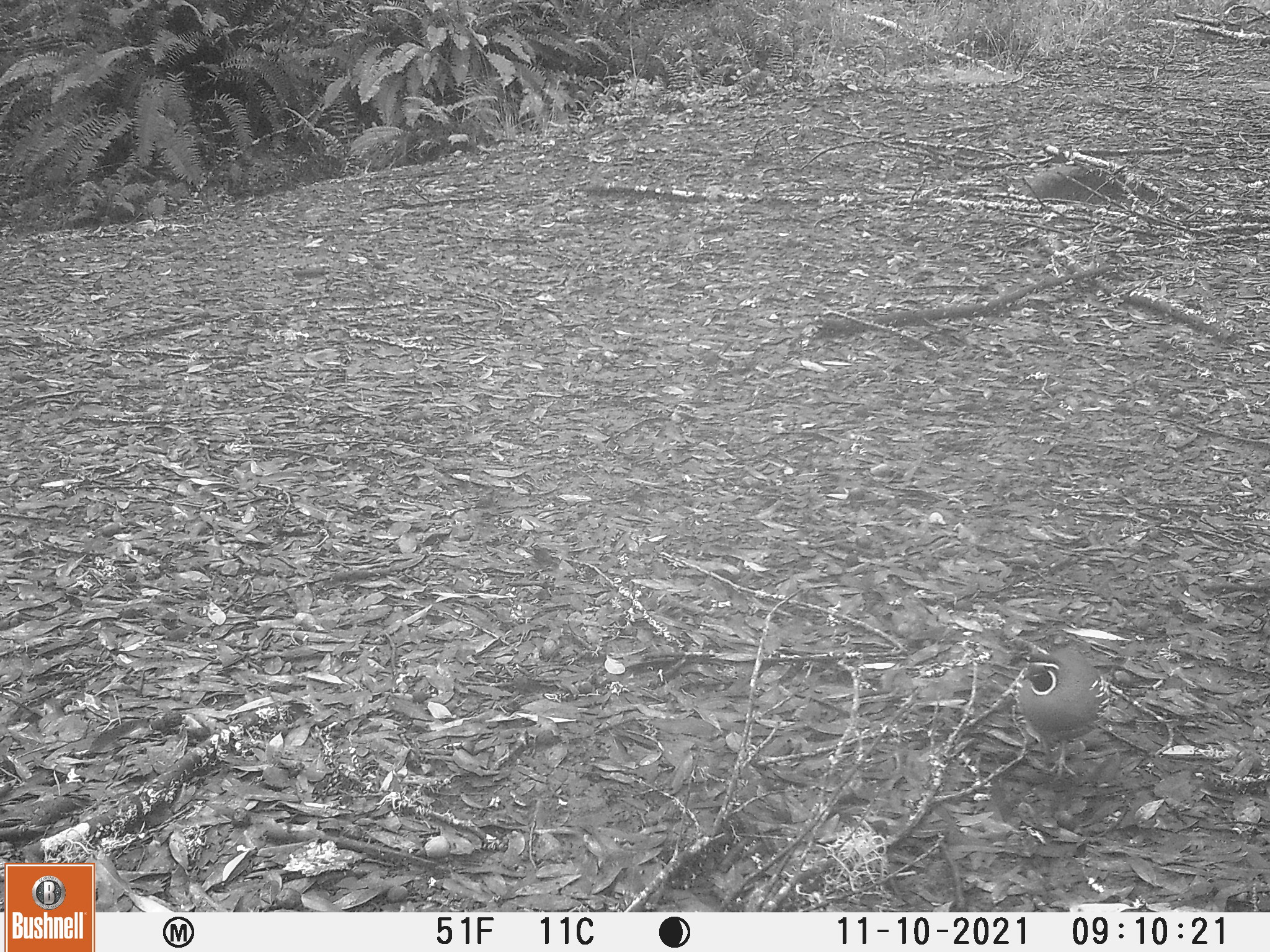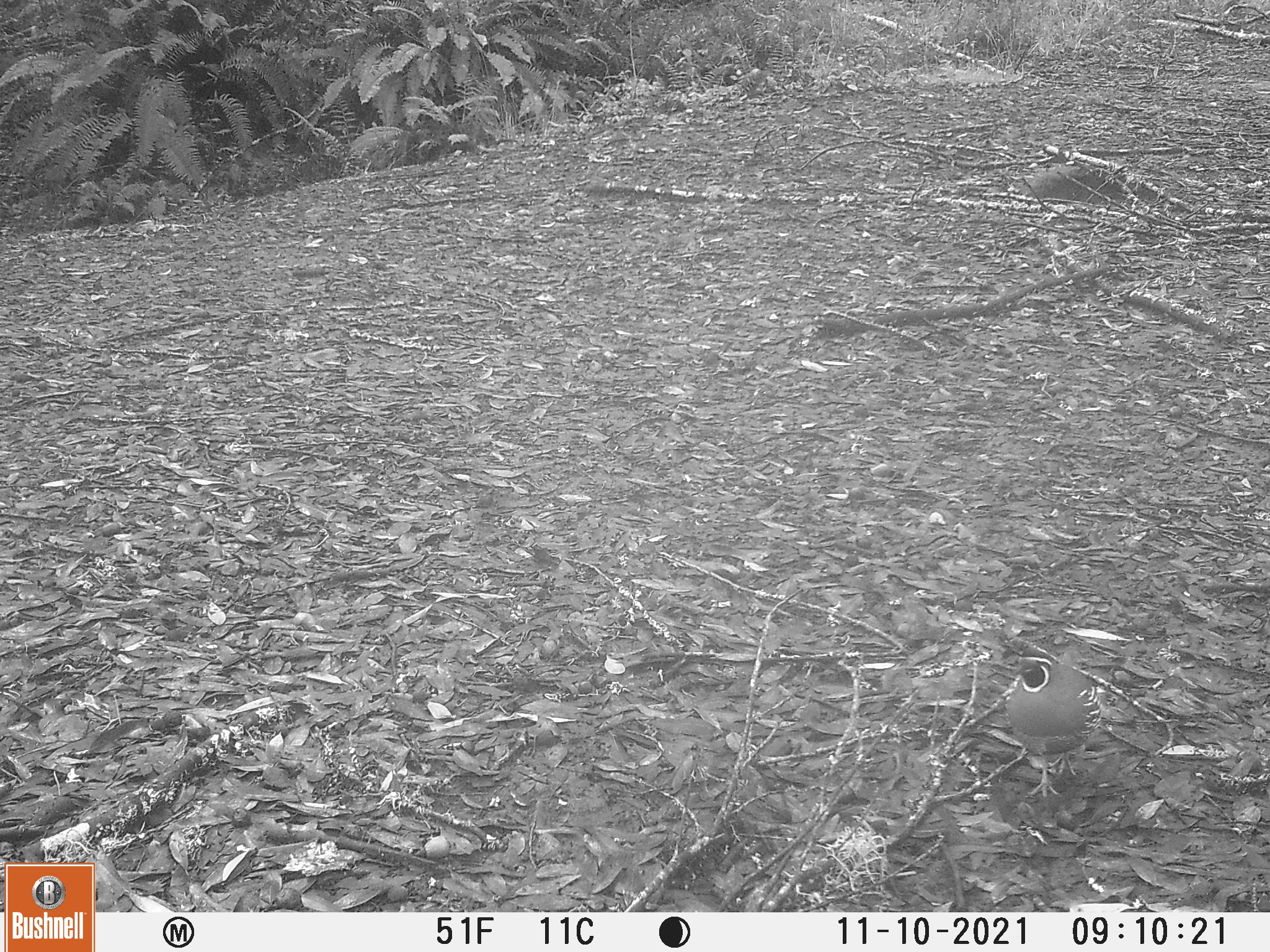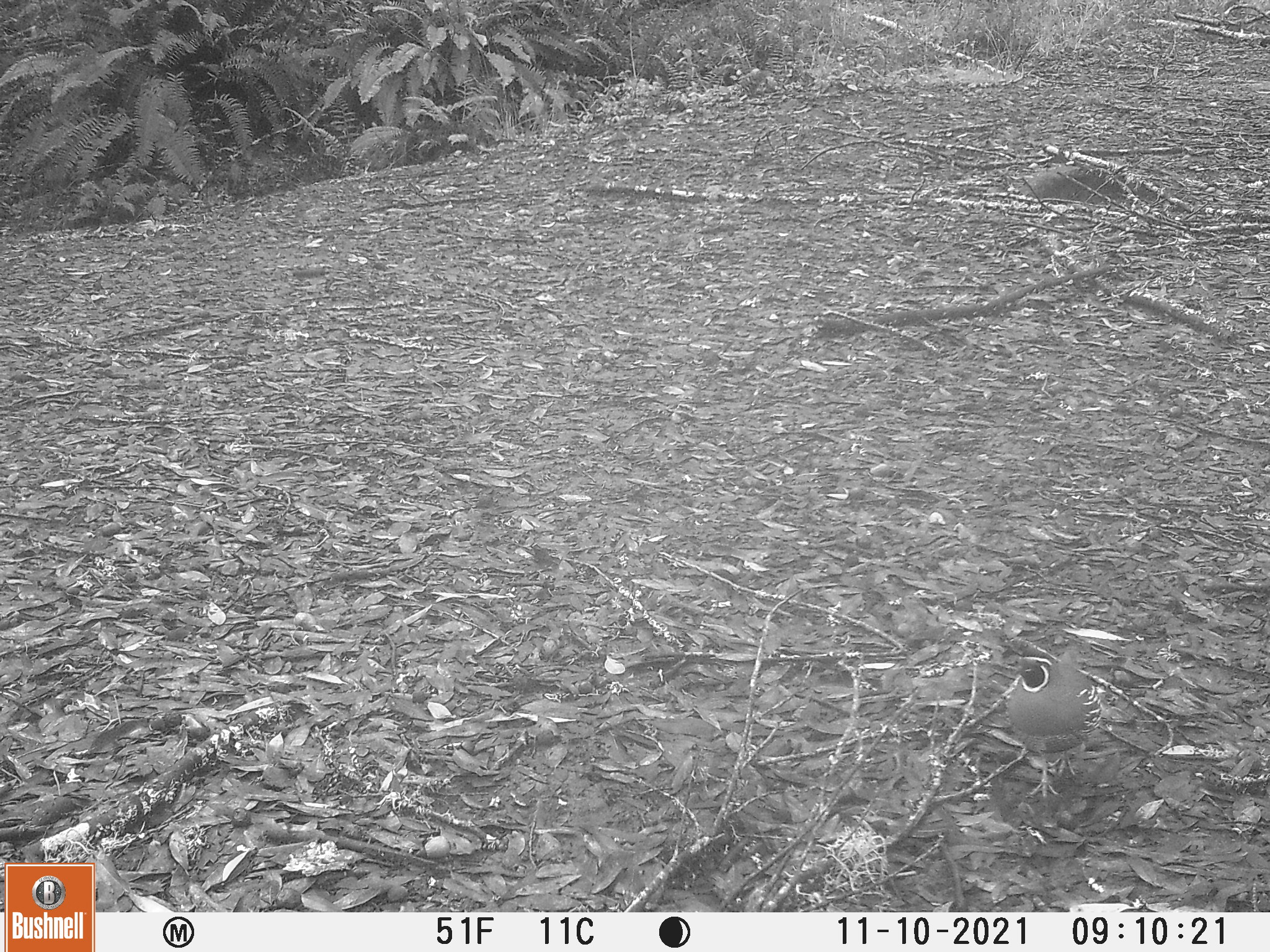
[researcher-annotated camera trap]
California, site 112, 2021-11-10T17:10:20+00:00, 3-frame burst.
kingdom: Animalia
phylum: Chordata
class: Aves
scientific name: Aves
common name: bird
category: unknown bird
Unknown bird (bird) (Aves).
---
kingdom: Animalia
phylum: Chordata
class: Aves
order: Galliformes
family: Odontophoridae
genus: Callipepla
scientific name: Callipepla californica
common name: california quail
California quail (Callipepla californica).